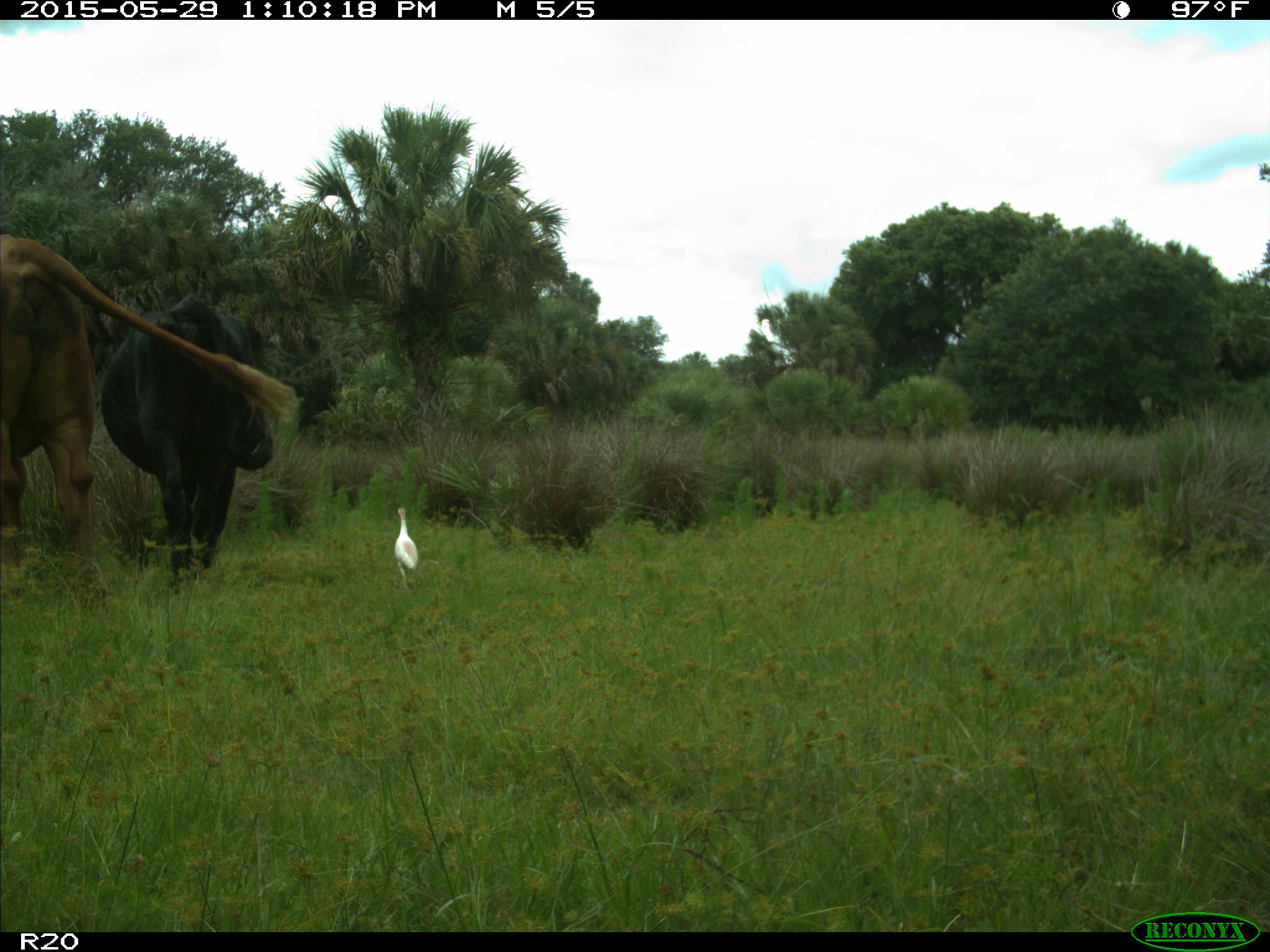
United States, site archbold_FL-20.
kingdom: Animalia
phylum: Chordata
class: Mammalia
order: Artiodactyla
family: Bovidae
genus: Bos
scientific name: Bos taurus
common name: domestic cow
Bos taurus (domestic cow).